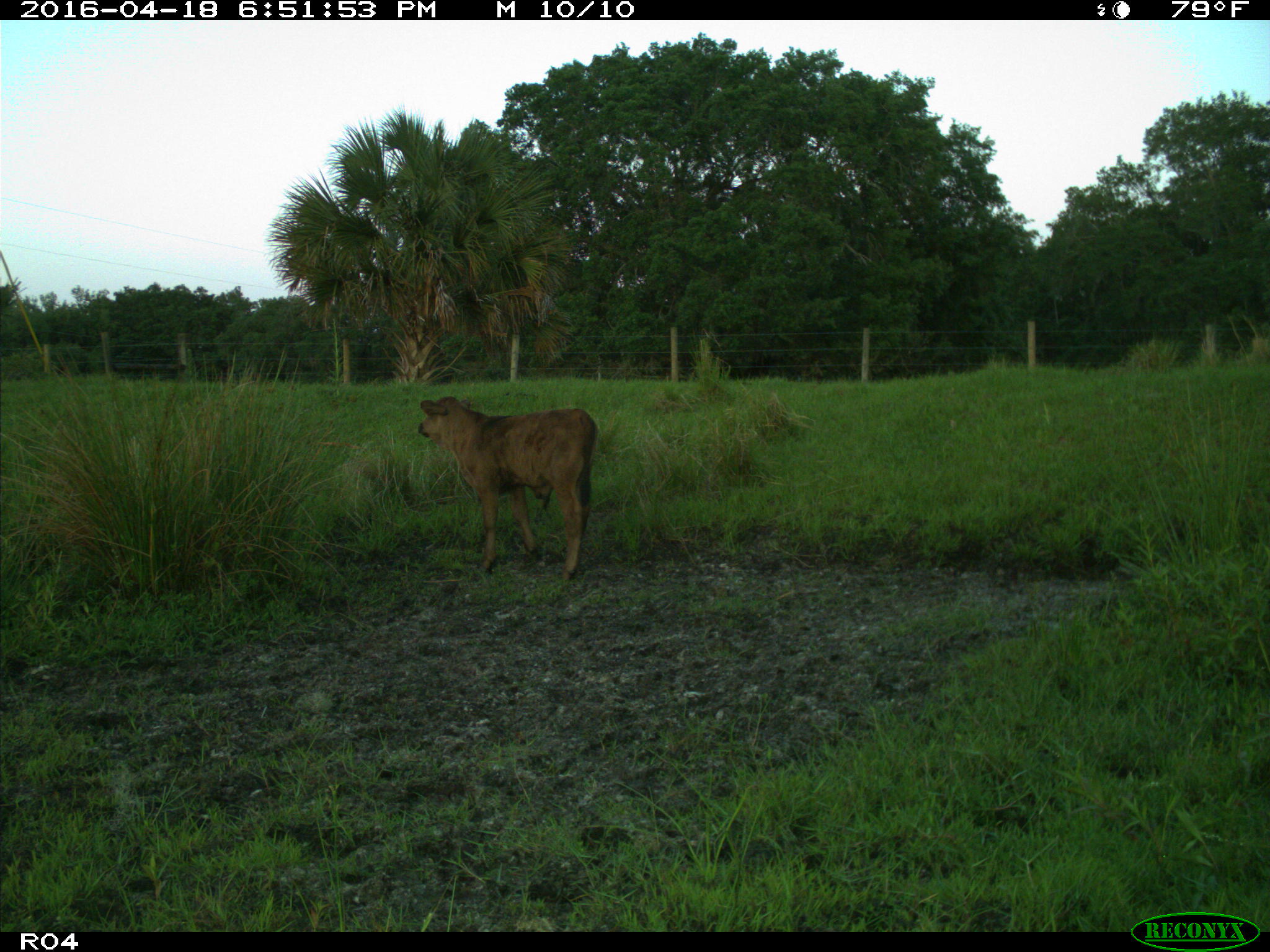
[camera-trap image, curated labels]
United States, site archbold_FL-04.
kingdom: Animalia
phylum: Chordata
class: Mammalia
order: Artiodactyla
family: Bovidae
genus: Bos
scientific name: Bos taurus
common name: domestic cow